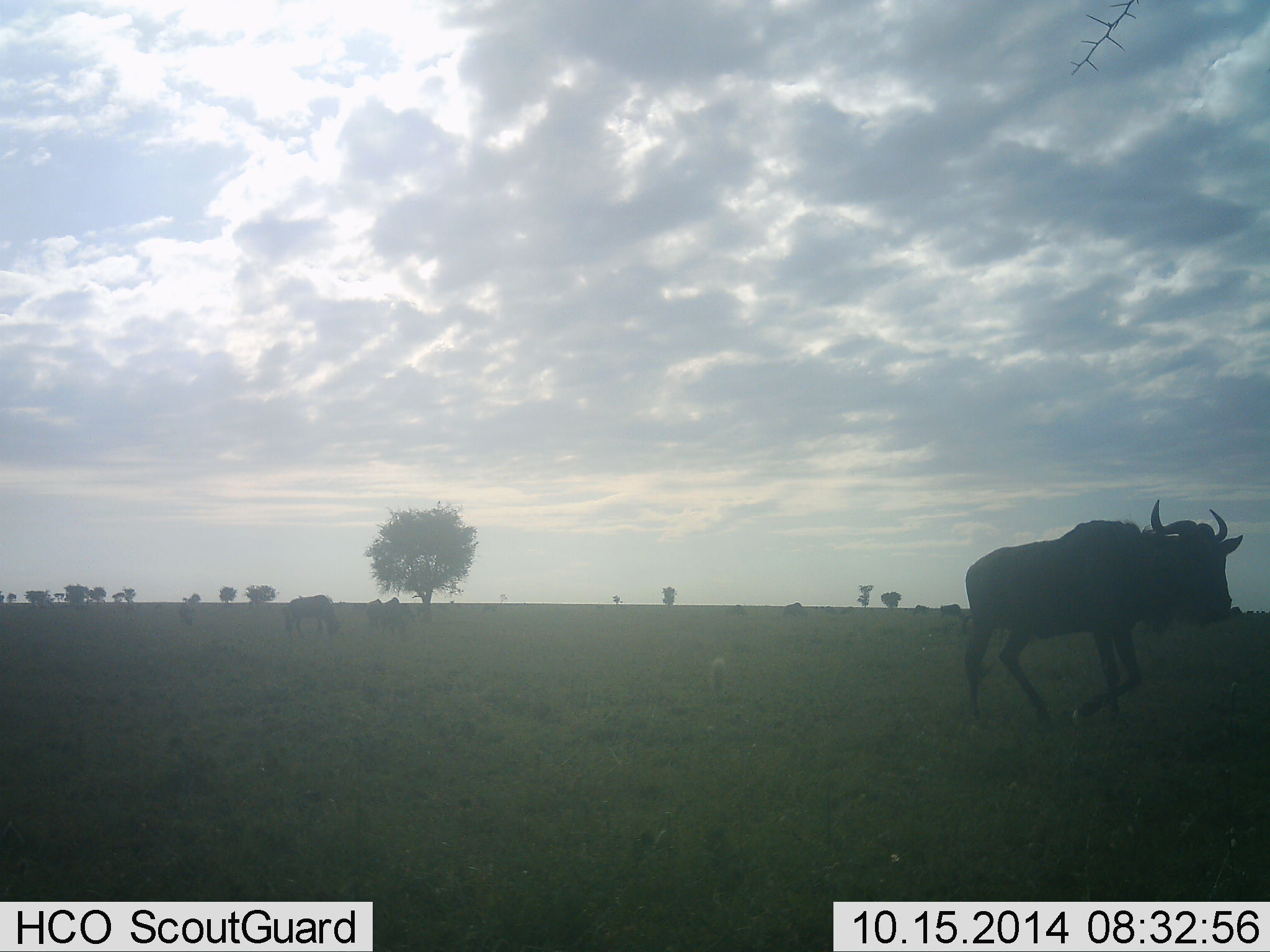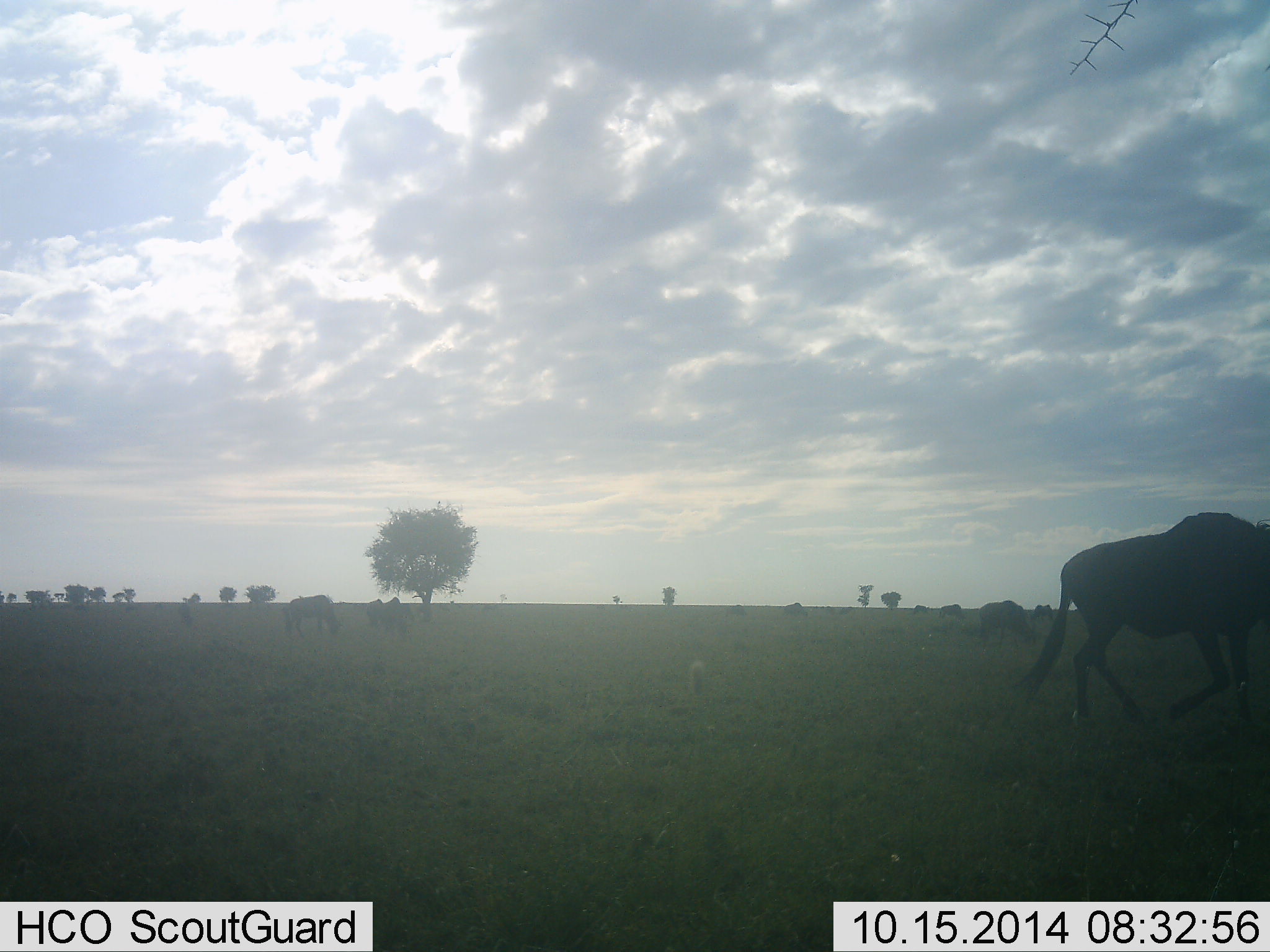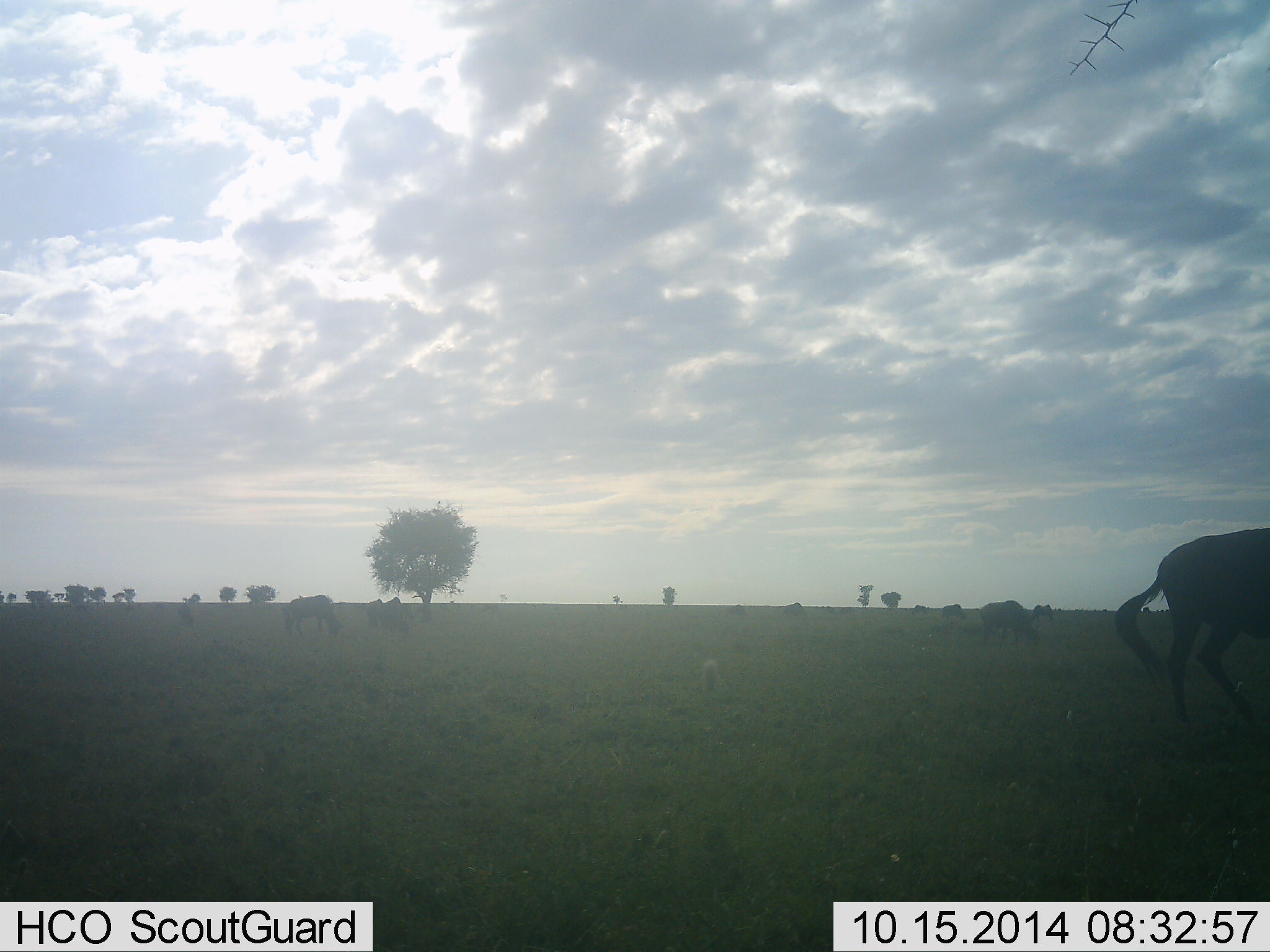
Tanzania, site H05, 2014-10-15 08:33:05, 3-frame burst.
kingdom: Animalia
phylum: Chordata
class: Mammalia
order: Artiodactyla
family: Bovidae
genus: Connochaetes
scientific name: Connochaetes taurinus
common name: blue wildebeest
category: wildebeest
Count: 5.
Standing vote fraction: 30%.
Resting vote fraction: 0%.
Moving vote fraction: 90%.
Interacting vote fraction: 0%.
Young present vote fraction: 0%.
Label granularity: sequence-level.